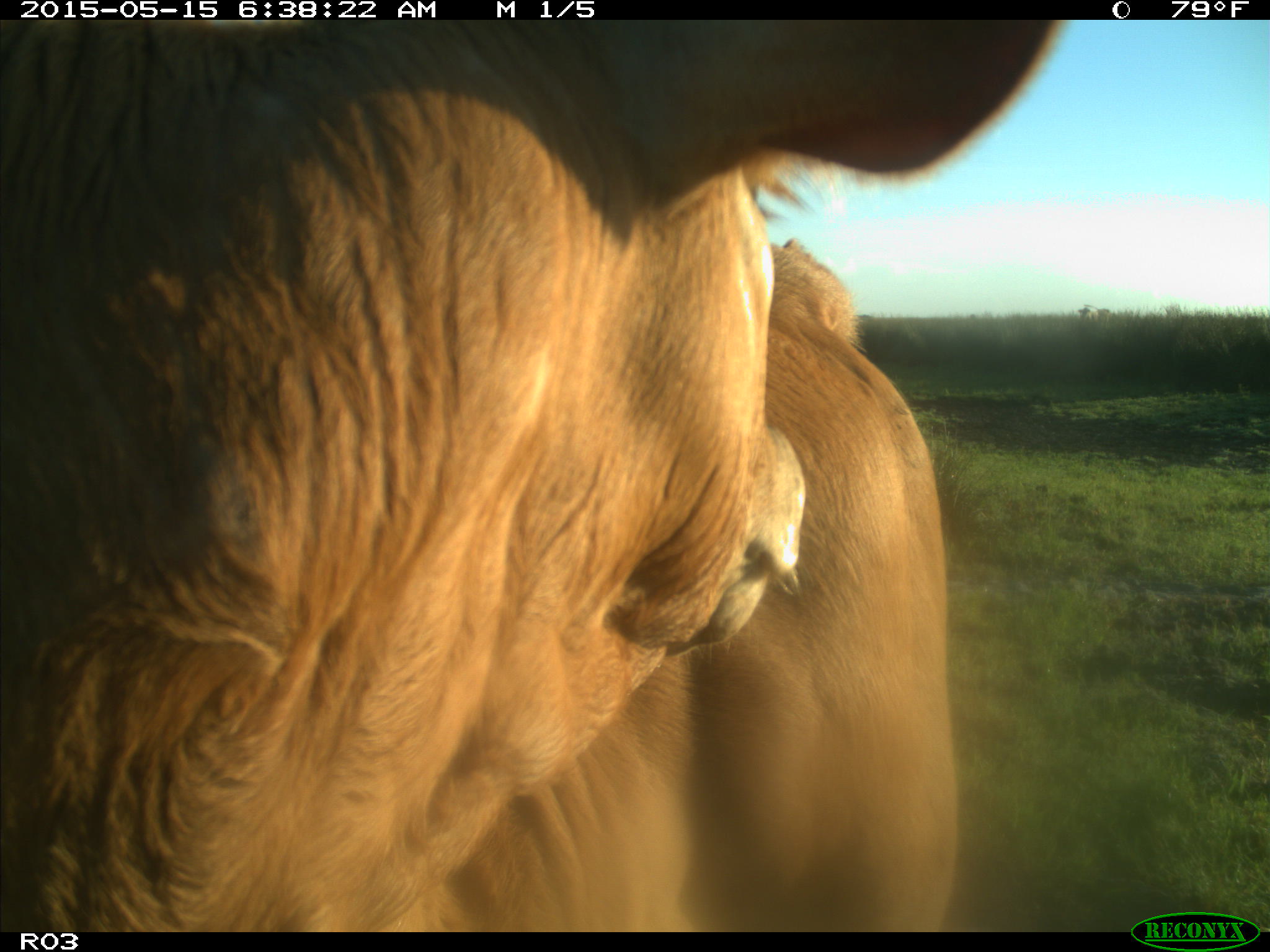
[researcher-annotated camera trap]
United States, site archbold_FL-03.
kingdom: Animalia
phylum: Chordata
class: Mammalia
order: Artiodactyla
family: Bovidae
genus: Bos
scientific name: Bos taurus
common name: domestic cow